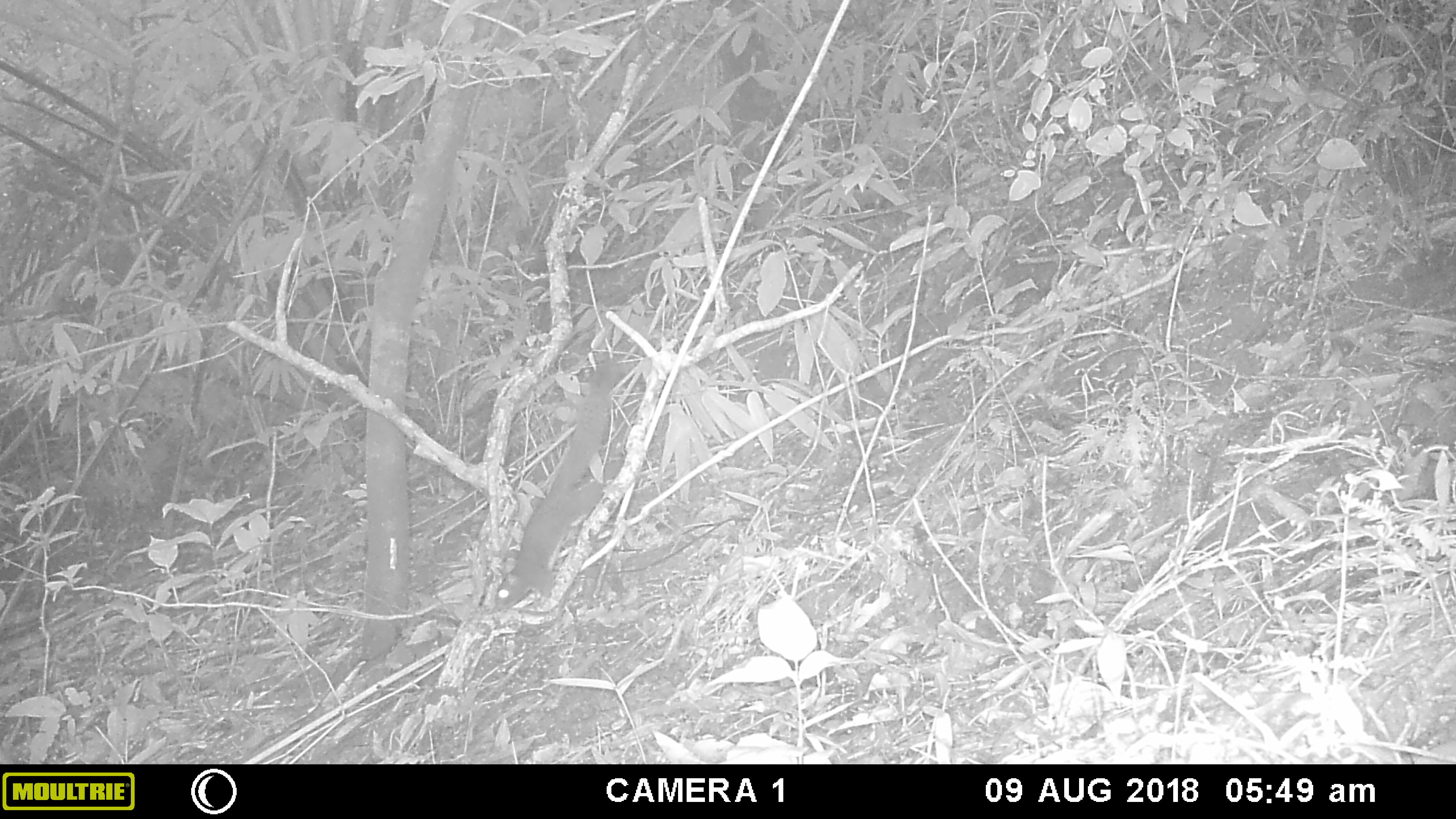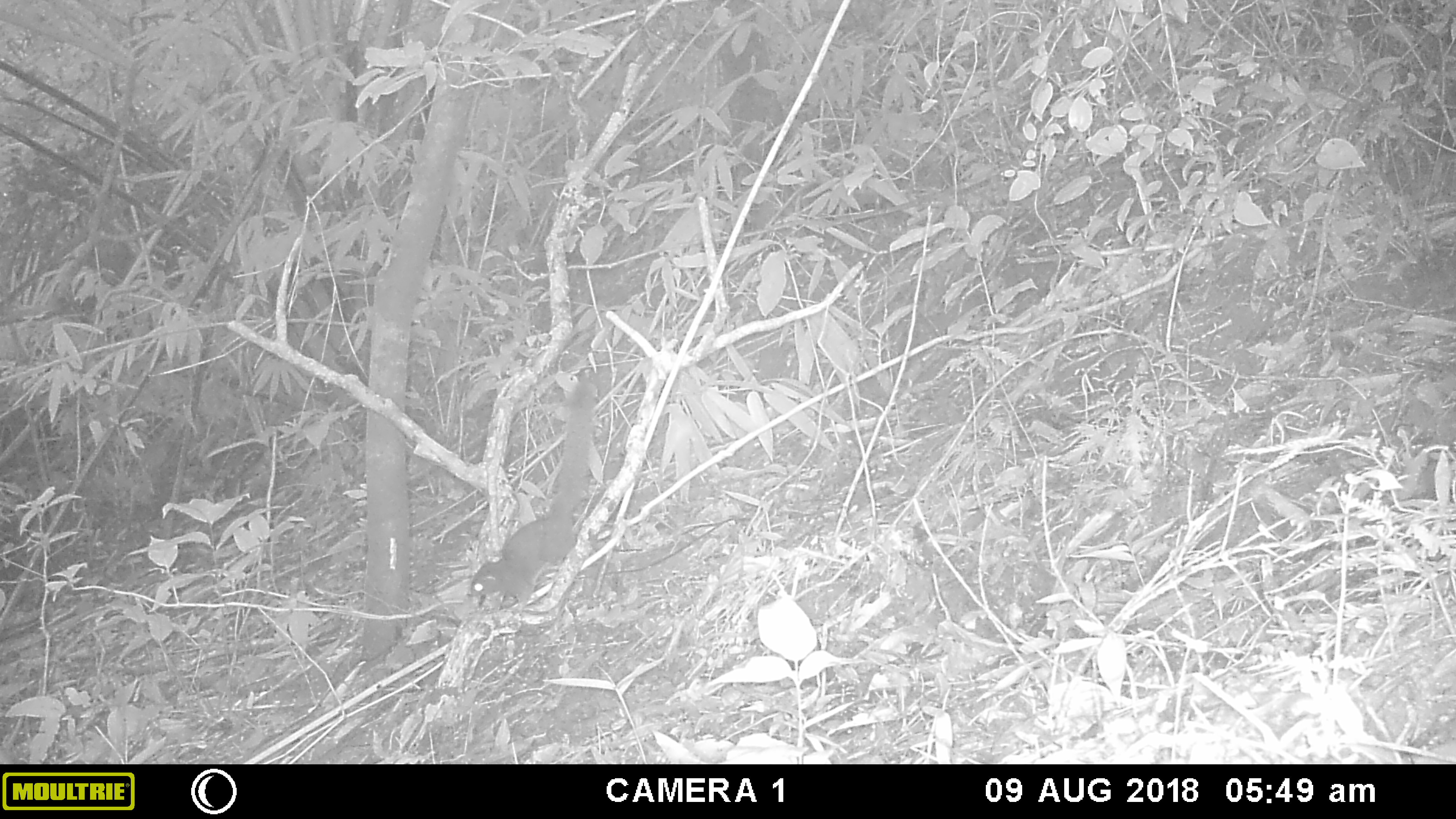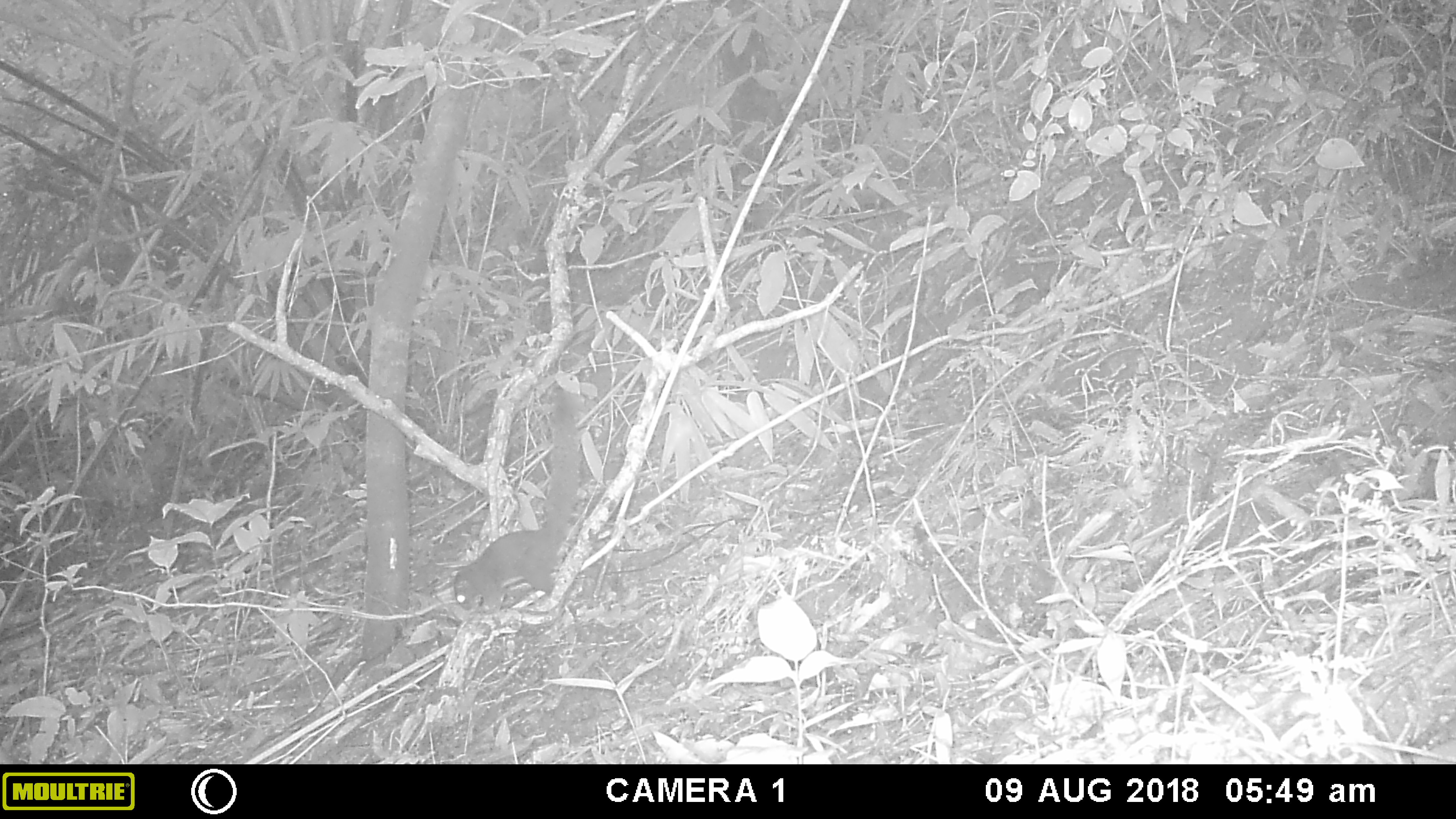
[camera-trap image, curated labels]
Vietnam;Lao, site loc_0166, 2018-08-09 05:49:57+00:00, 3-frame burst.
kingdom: Animalia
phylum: Chordata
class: Mammalia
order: Rodentia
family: Sciuridae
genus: Callosciurus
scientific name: Callosciurus erythraeus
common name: pallas's squirrel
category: pallass squirrel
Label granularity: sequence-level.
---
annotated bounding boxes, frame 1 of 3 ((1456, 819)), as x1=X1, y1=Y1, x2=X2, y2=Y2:
pallass squirrel: x1=492, y1=356, x2=634, y2=611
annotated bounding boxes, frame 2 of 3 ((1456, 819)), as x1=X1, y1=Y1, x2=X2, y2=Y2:
pallass squirrel: x1=468, y1=373, x2=598, y2=611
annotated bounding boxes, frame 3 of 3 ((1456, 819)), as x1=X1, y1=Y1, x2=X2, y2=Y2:
pallass squirrel: x1=451, y1=388, x2=590, y2=616